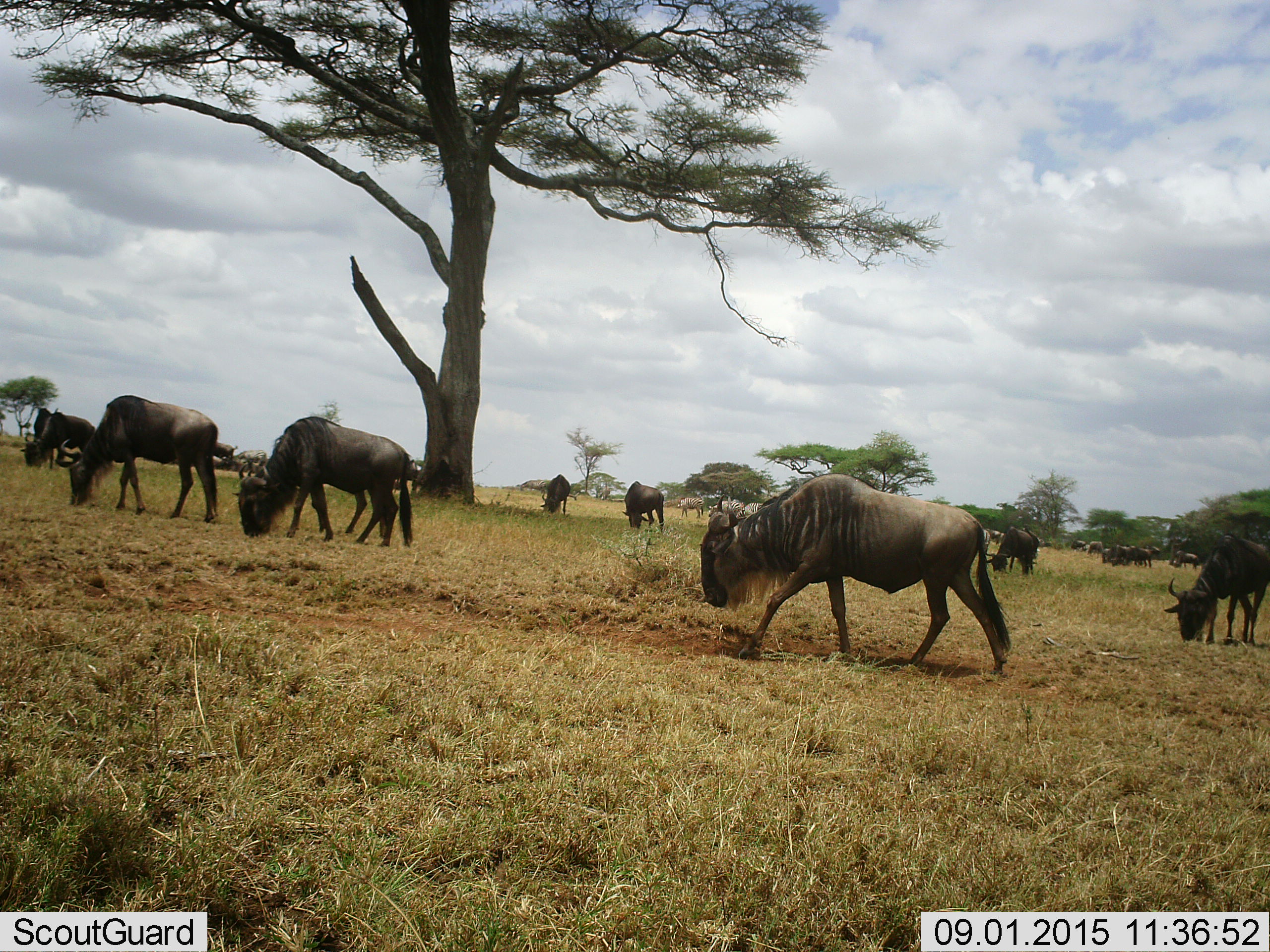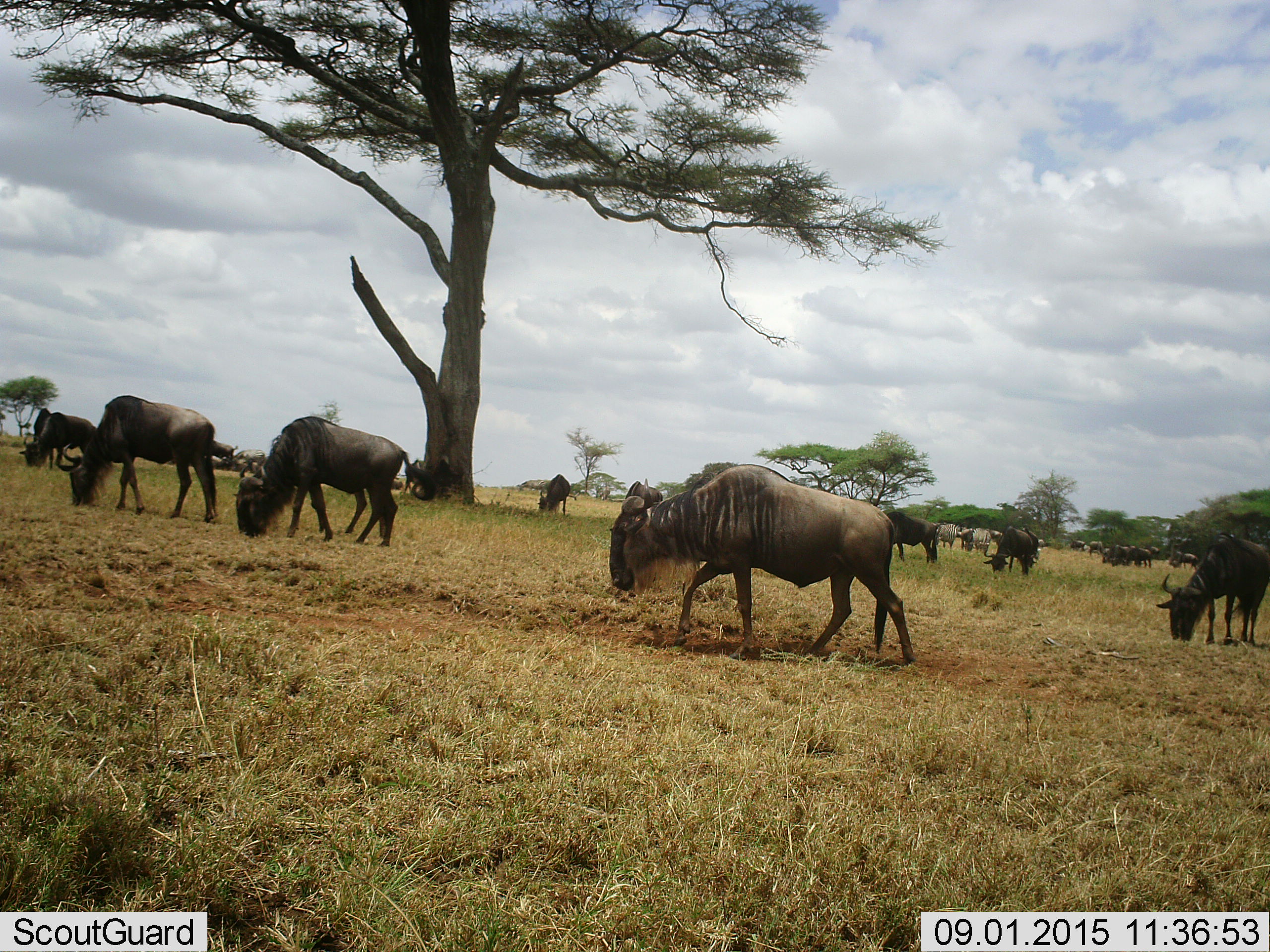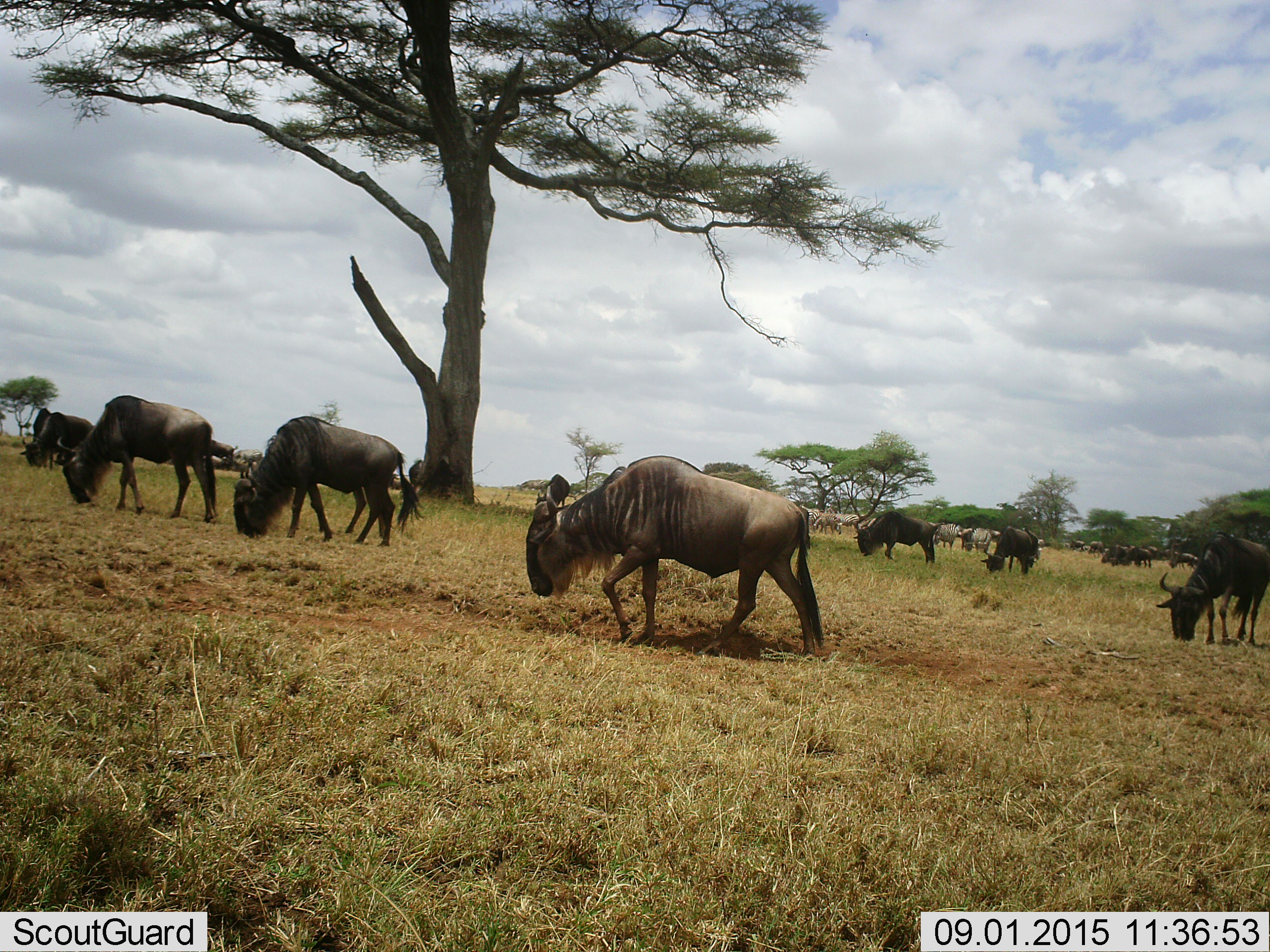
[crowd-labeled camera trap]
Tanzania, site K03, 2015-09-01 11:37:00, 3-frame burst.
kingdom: Animalia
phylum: Chordata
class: Mammalia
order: Artiodactyla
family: Bovidae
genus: Connochaetes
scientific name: Connochaetes taurinus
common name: blue wildebeest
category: wildebeest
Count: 11-50.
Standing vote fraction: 33%.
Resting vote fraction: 0%.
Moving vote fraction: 67%.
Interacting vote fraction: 11%.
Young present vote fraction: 0%.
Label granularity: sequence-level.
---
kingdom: Animalia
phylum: Chordata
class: Mammalia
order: Perissodactyla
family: Equidae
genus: Equus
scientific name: Equus quagga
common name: plains zebra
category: zebra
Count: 8.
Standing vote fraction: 43%.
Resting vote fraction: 0%.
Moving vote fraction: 43%.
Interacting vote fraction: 0%.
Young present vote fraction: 0%.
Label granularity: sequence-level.